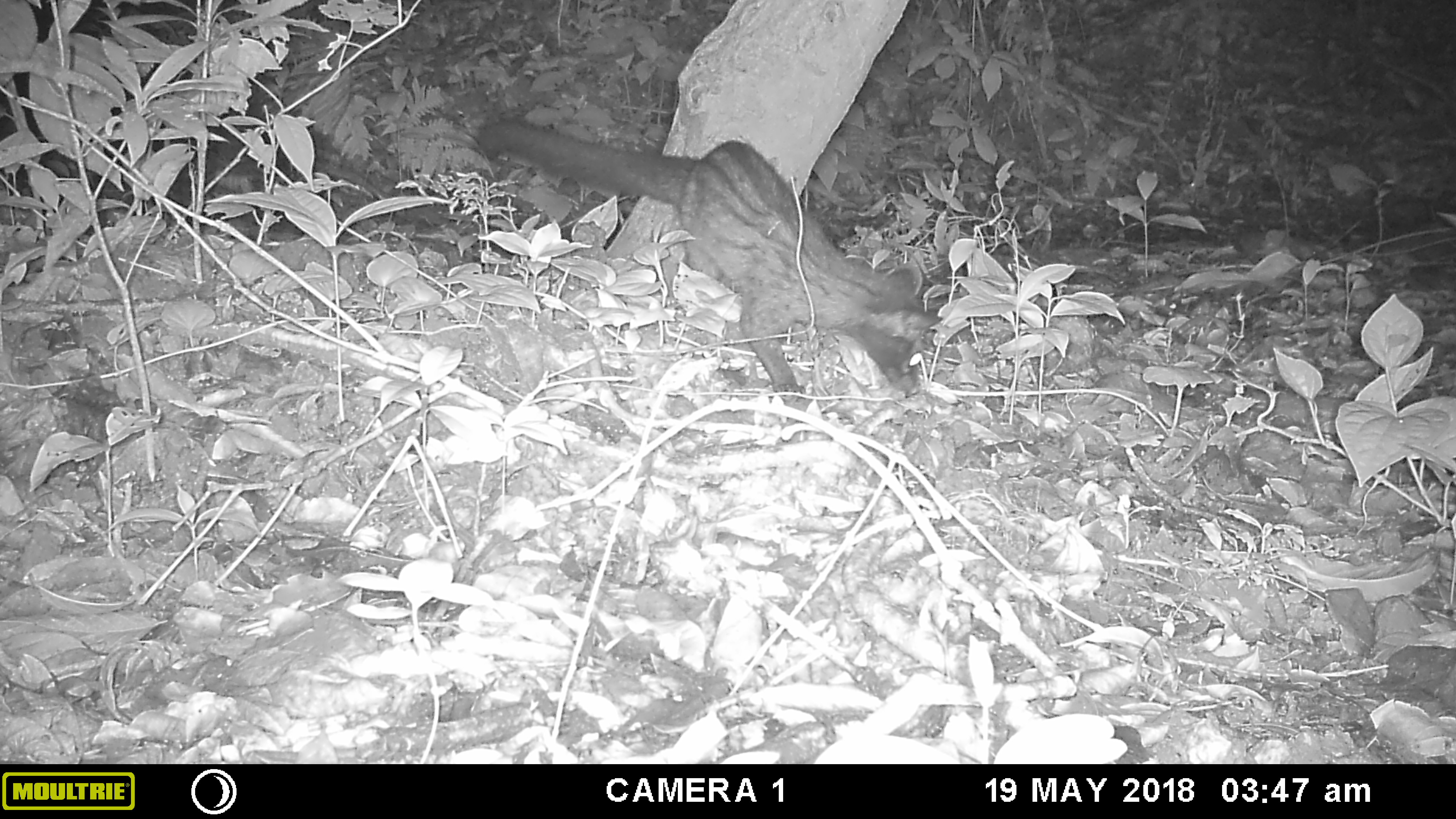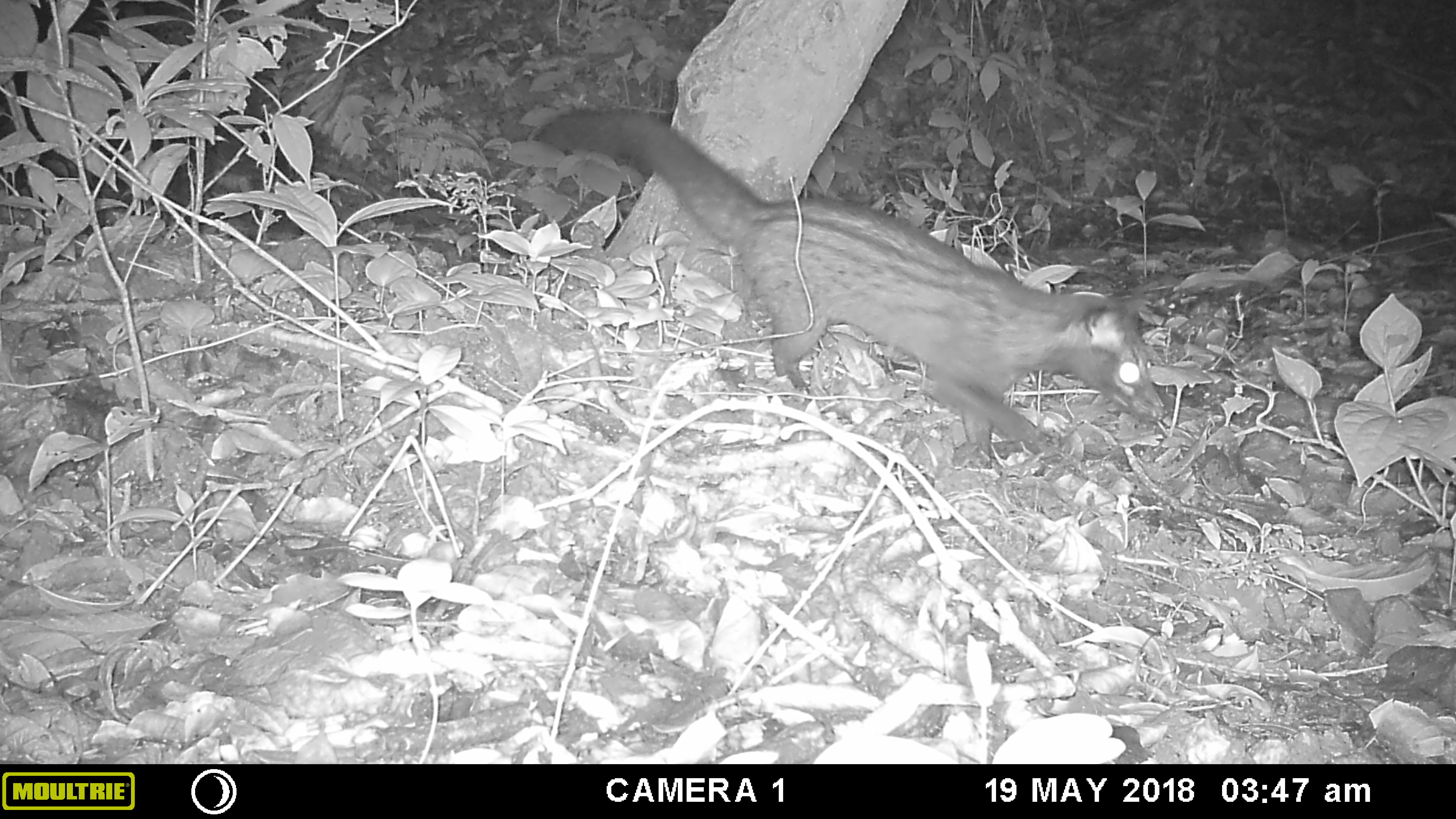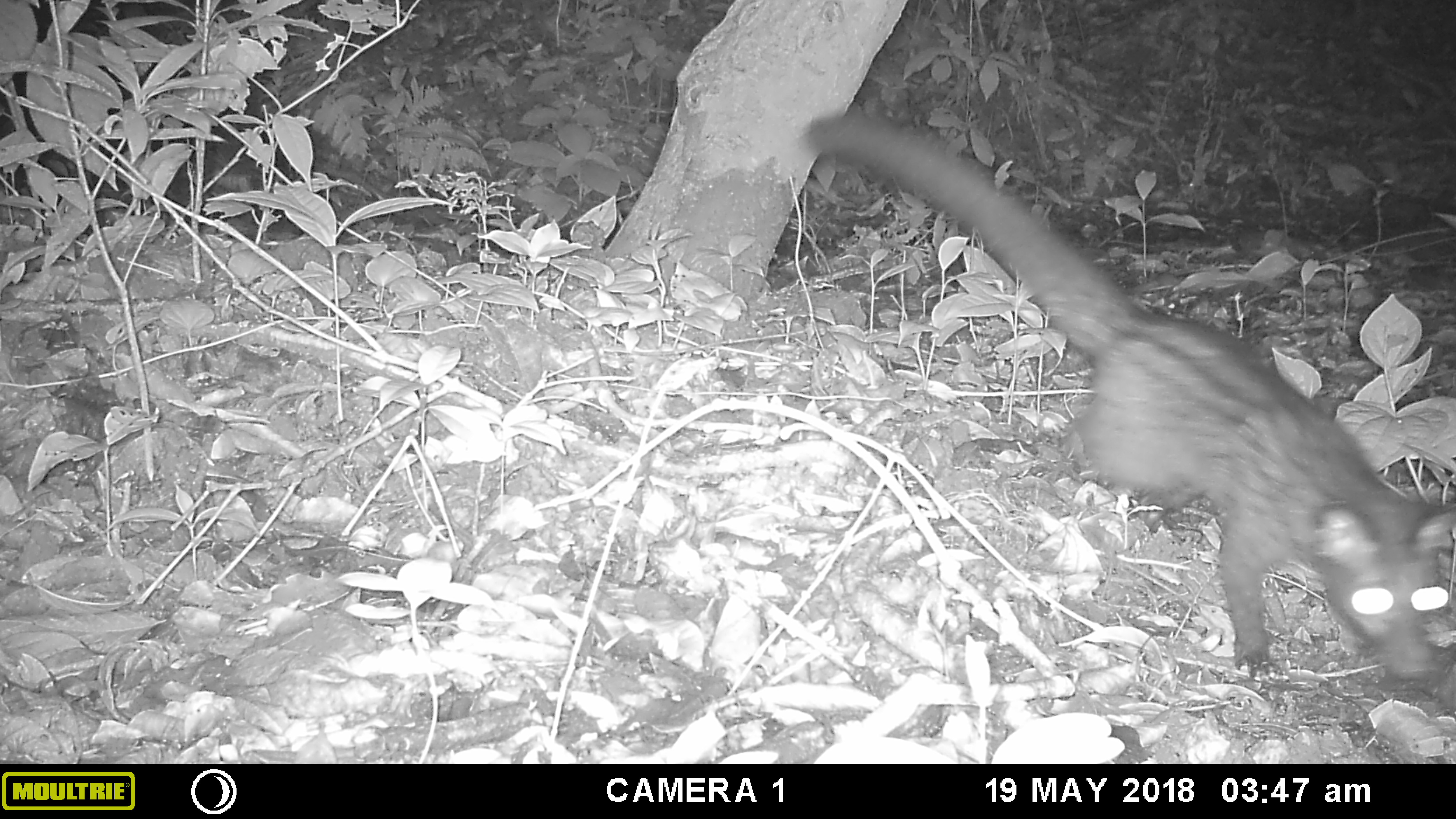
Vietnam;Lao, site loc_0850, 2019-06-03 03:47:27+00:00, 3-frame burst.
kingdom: Animalia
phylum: Chordata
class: Mammalia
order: Carnivora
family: Viverridae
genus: Paradoxurus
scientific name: Paradoxurus hermaphroditus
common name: common palm civet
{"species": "common palm civet (Paradoxurus hermaphroditus)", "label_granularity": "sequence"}